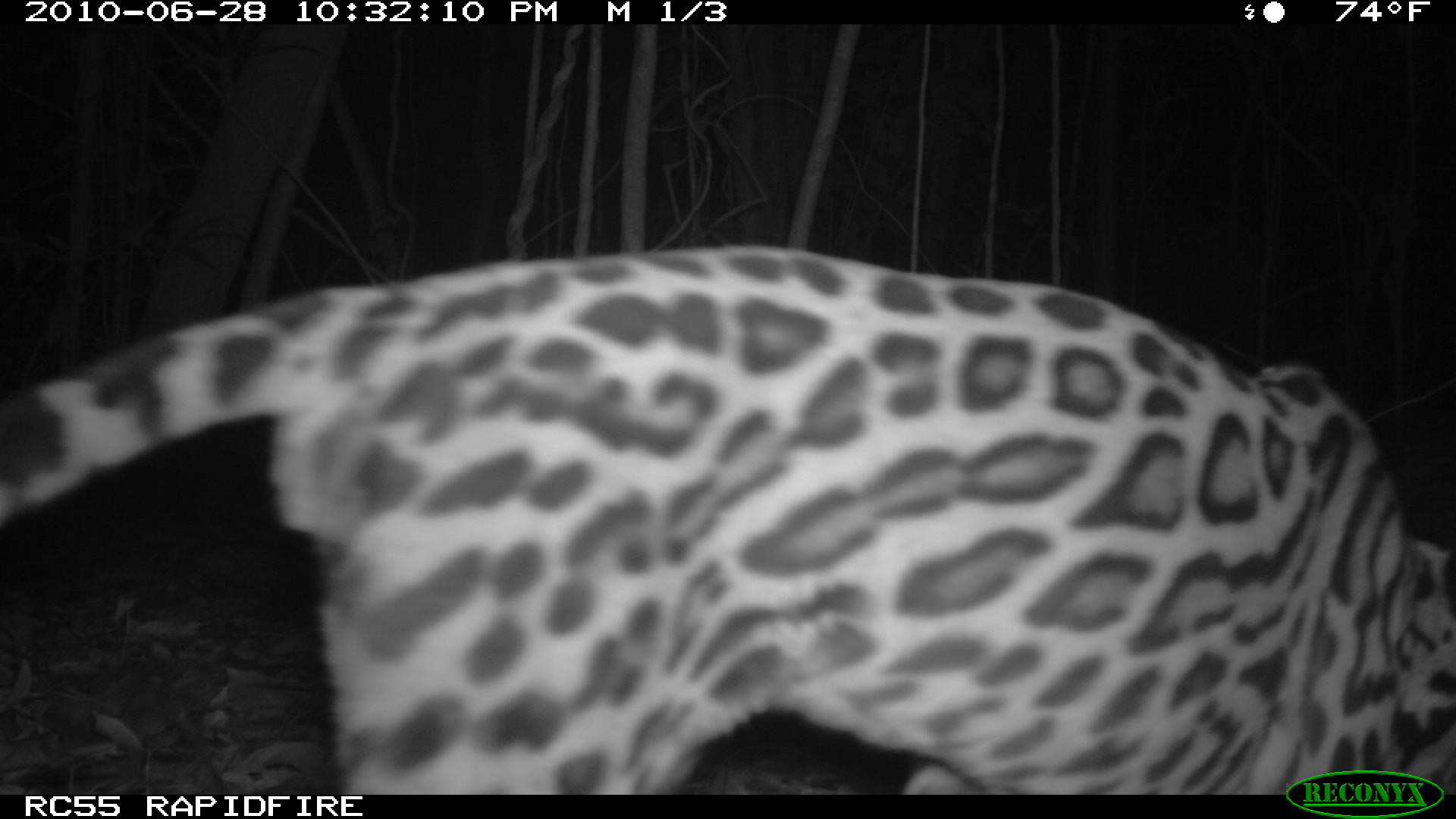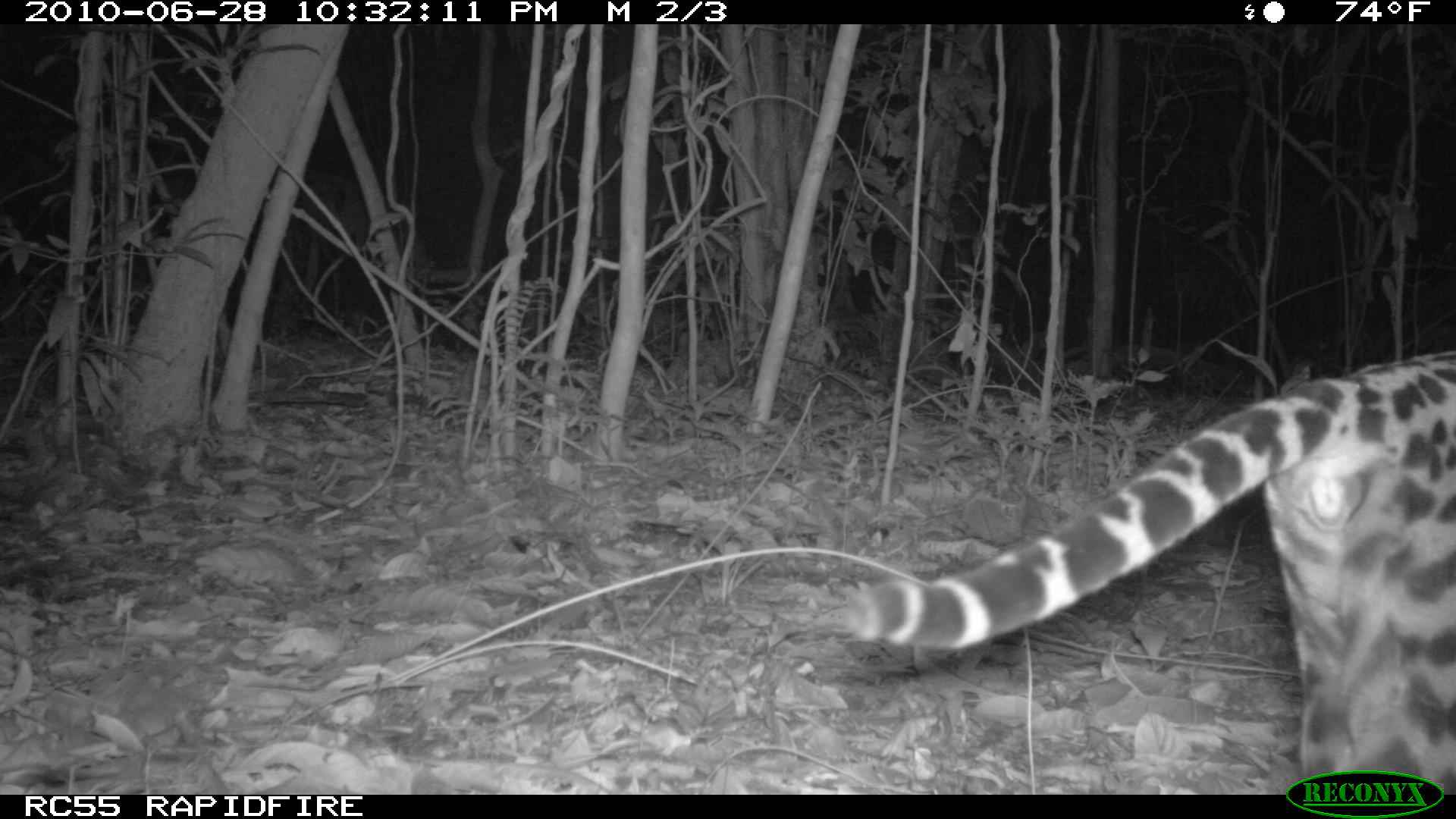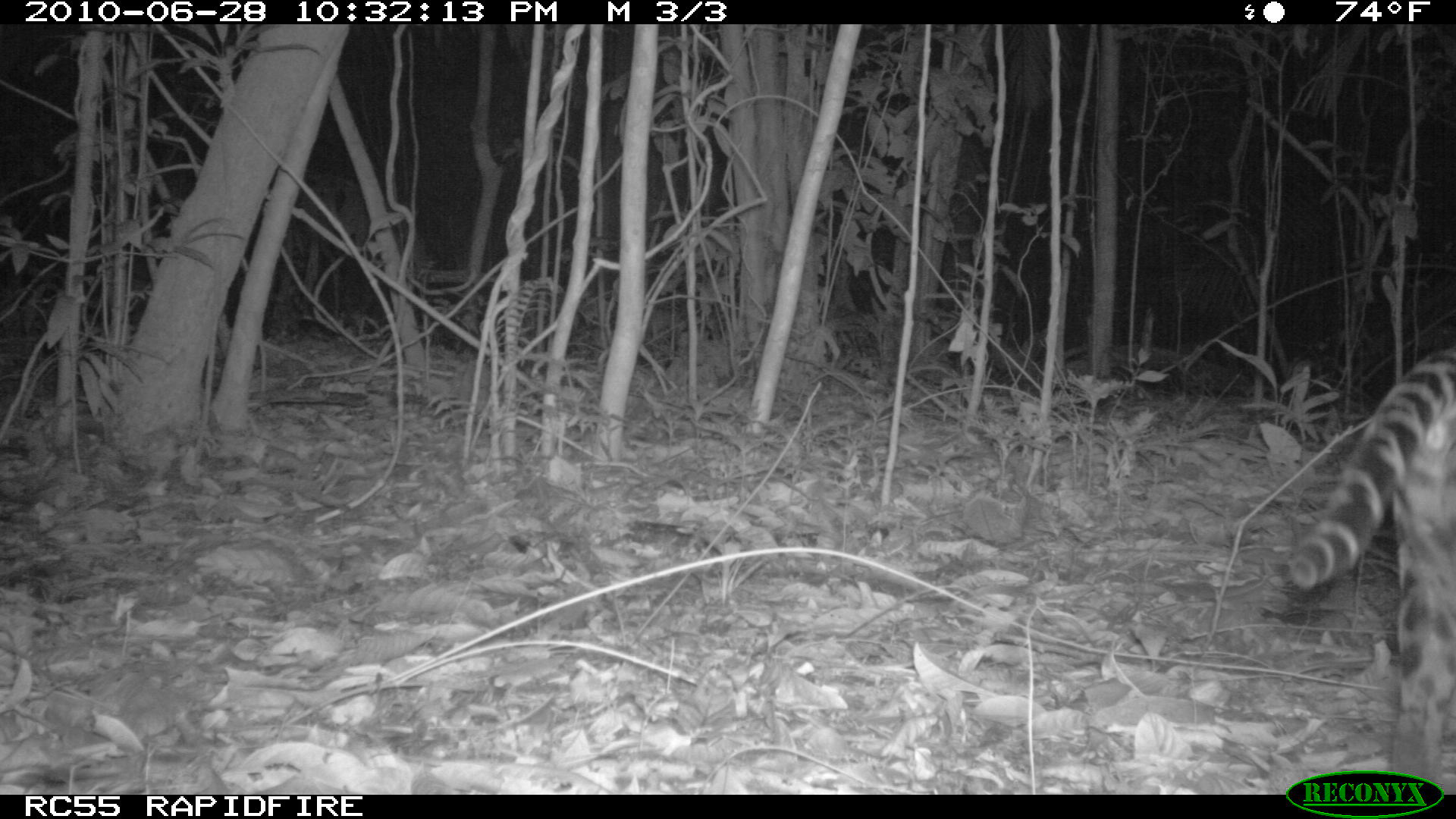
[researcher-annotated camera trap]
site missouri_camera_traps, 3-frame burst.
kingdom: Animalia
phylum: Chordata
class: Mammalia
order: Carnivora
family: Felidae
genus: Leopardus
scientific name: Leopardus pardalis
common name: ocelot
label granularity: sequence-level